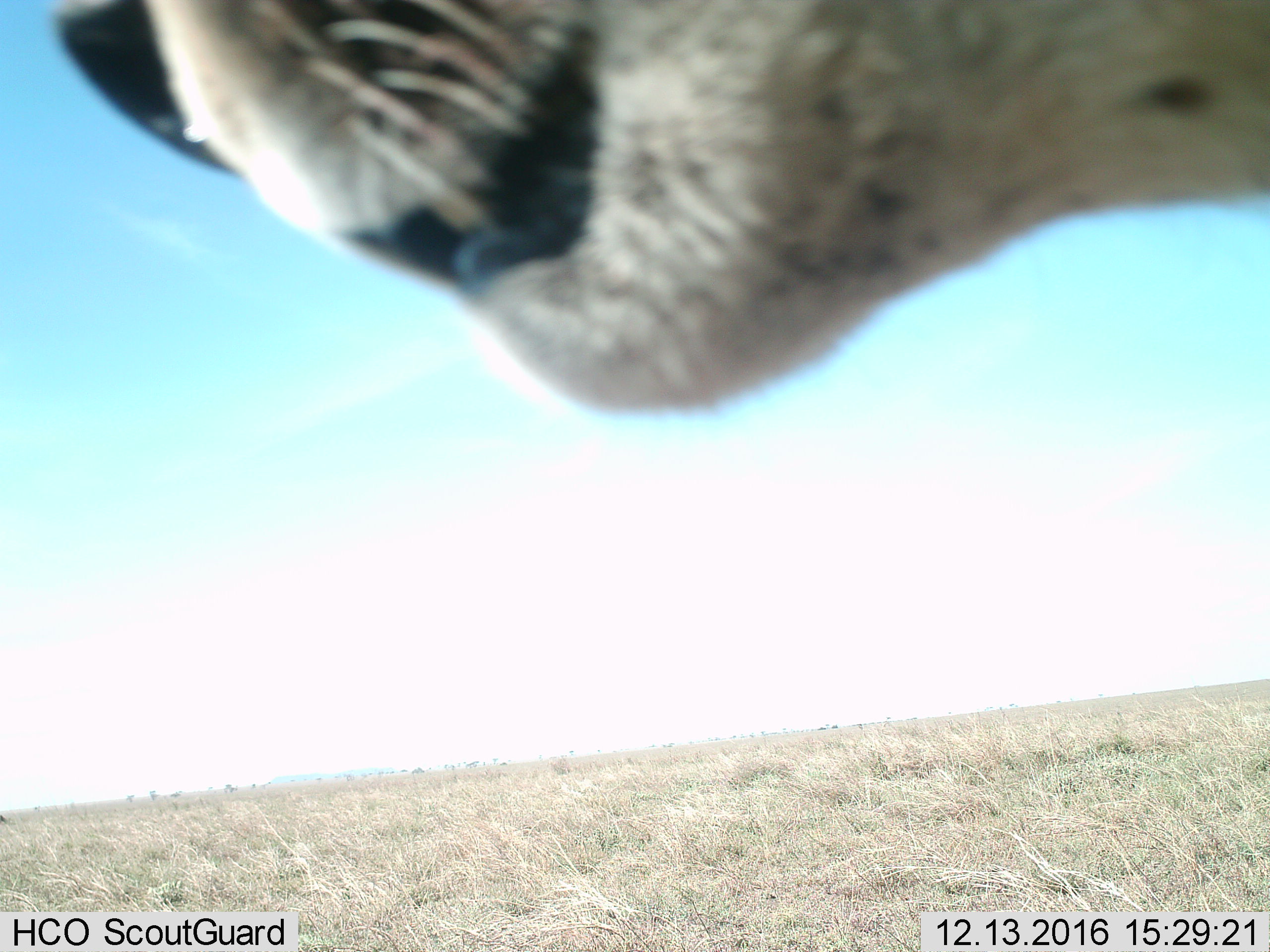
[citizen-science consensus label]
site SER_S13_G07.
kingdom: Animalia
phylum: Chordata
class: Mammalia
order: Carnivora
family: Felidae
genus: Panthera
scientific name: Panthera leo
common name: lion female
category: lionfemale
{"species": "lionfemale (lion female) (Panthera leo)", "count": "1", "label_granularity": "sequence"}